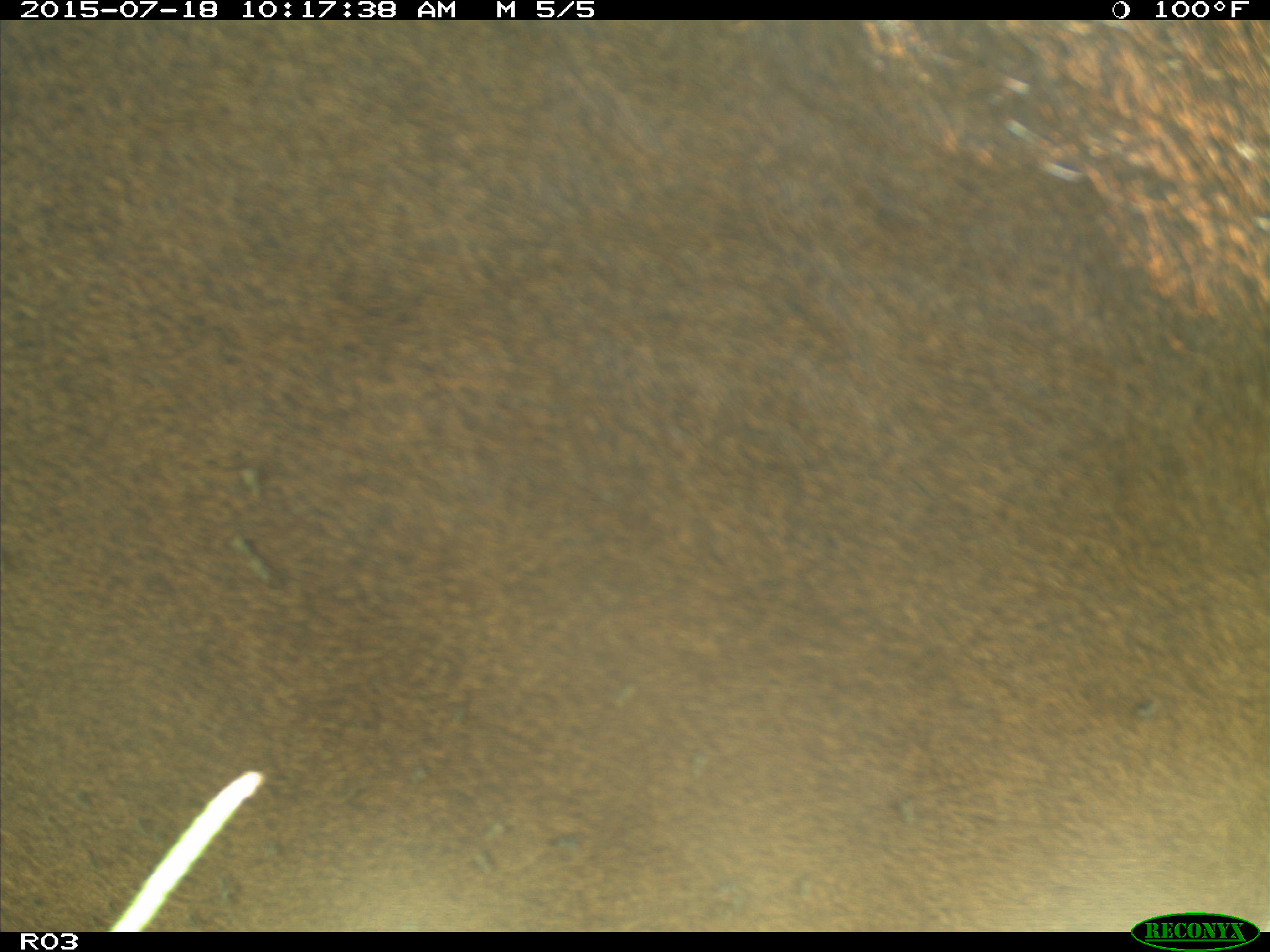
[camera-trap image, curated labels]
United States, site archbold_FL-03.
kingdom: Animalia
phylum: Chordata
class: Mammalia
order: Artiodactyla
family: Bovidae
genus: Bos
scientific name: Bos taurus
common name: domestic cow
Bos taurus (domestic cow).